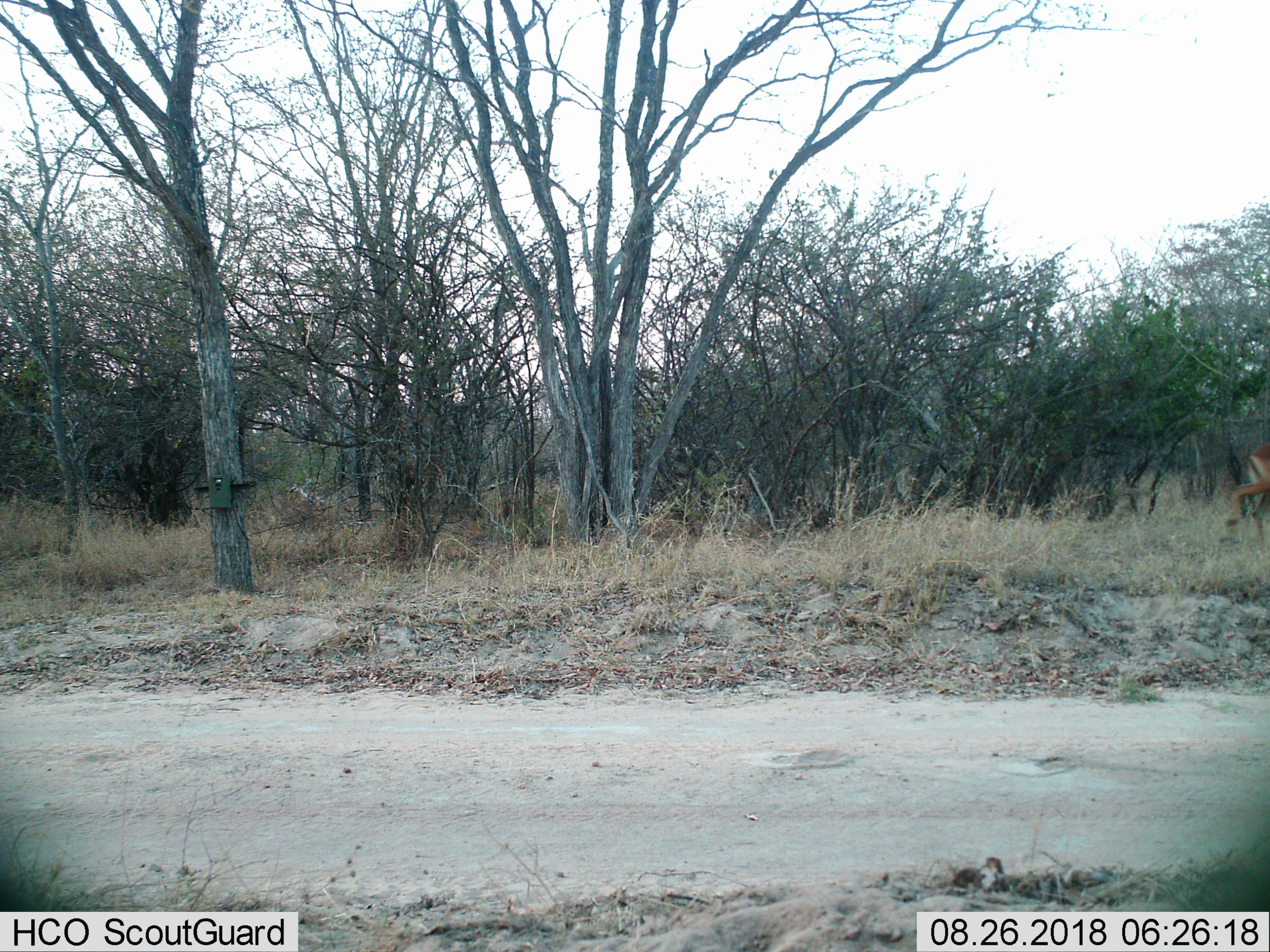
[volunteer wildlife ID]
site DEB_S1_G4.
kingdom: Animalia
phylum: Chordata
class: Mammalia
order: Artiodactyla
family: Bovidae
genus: Aepyceros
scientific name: Aepyceros melampus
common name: impala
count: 1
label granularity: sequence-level